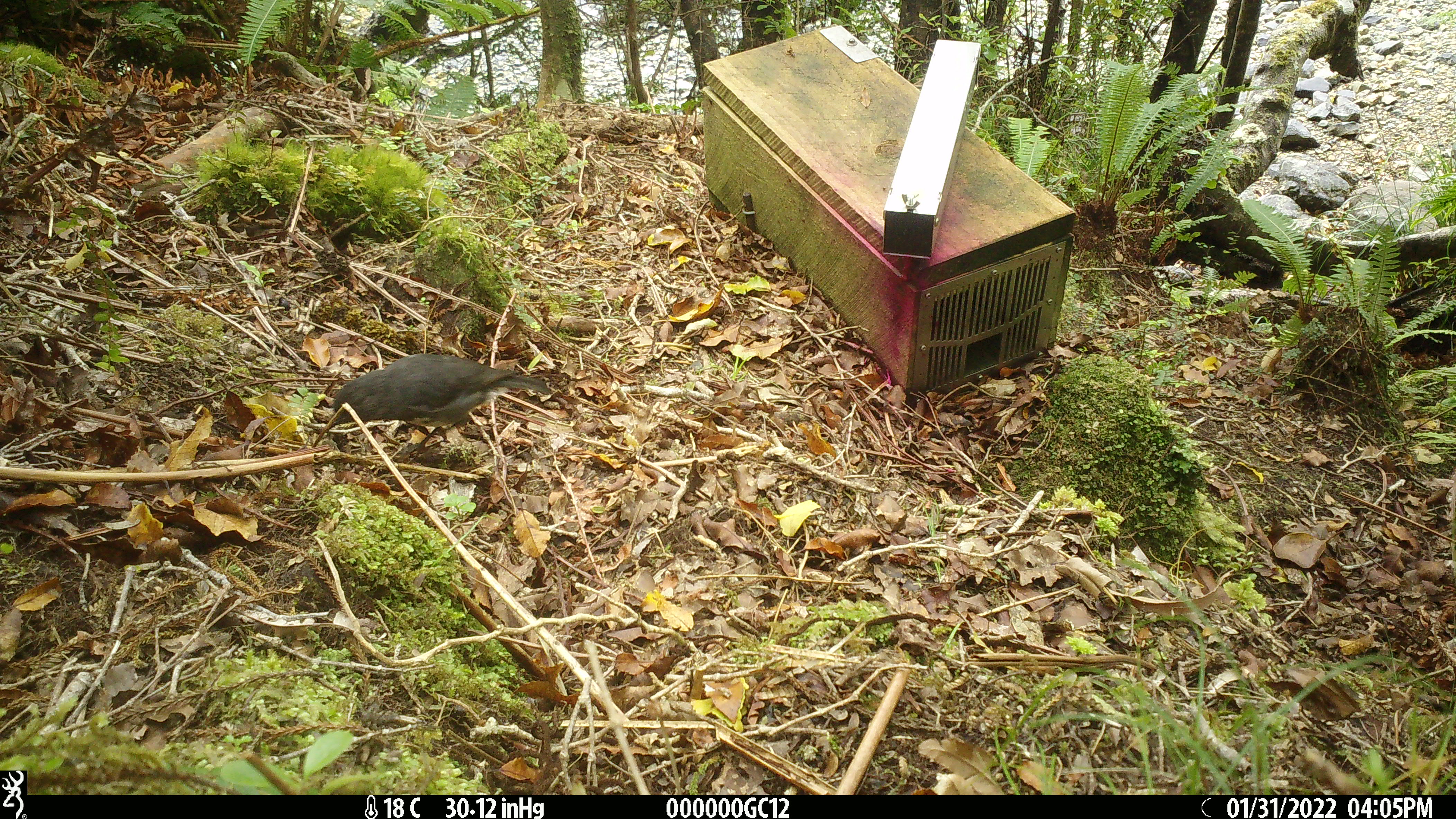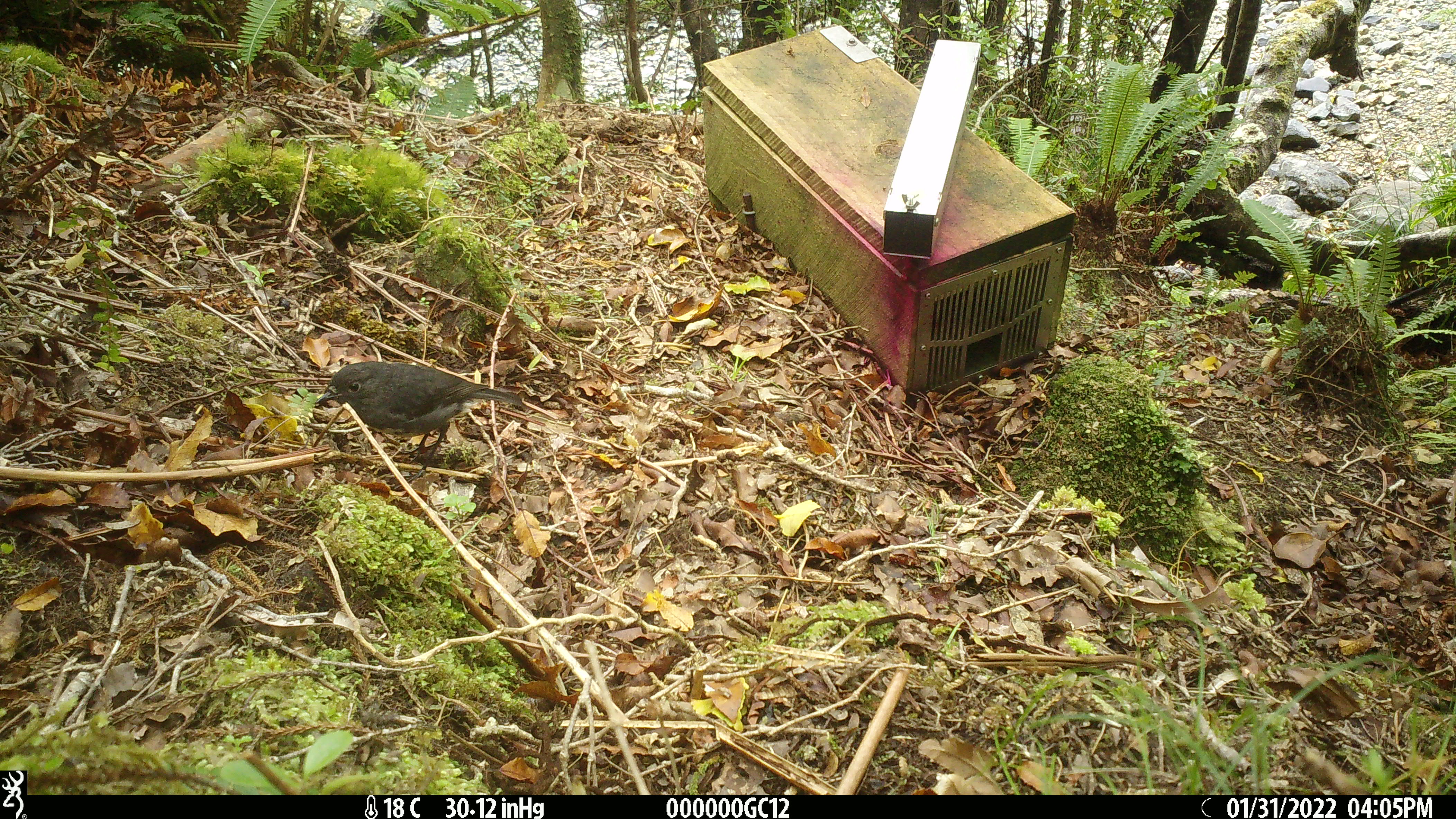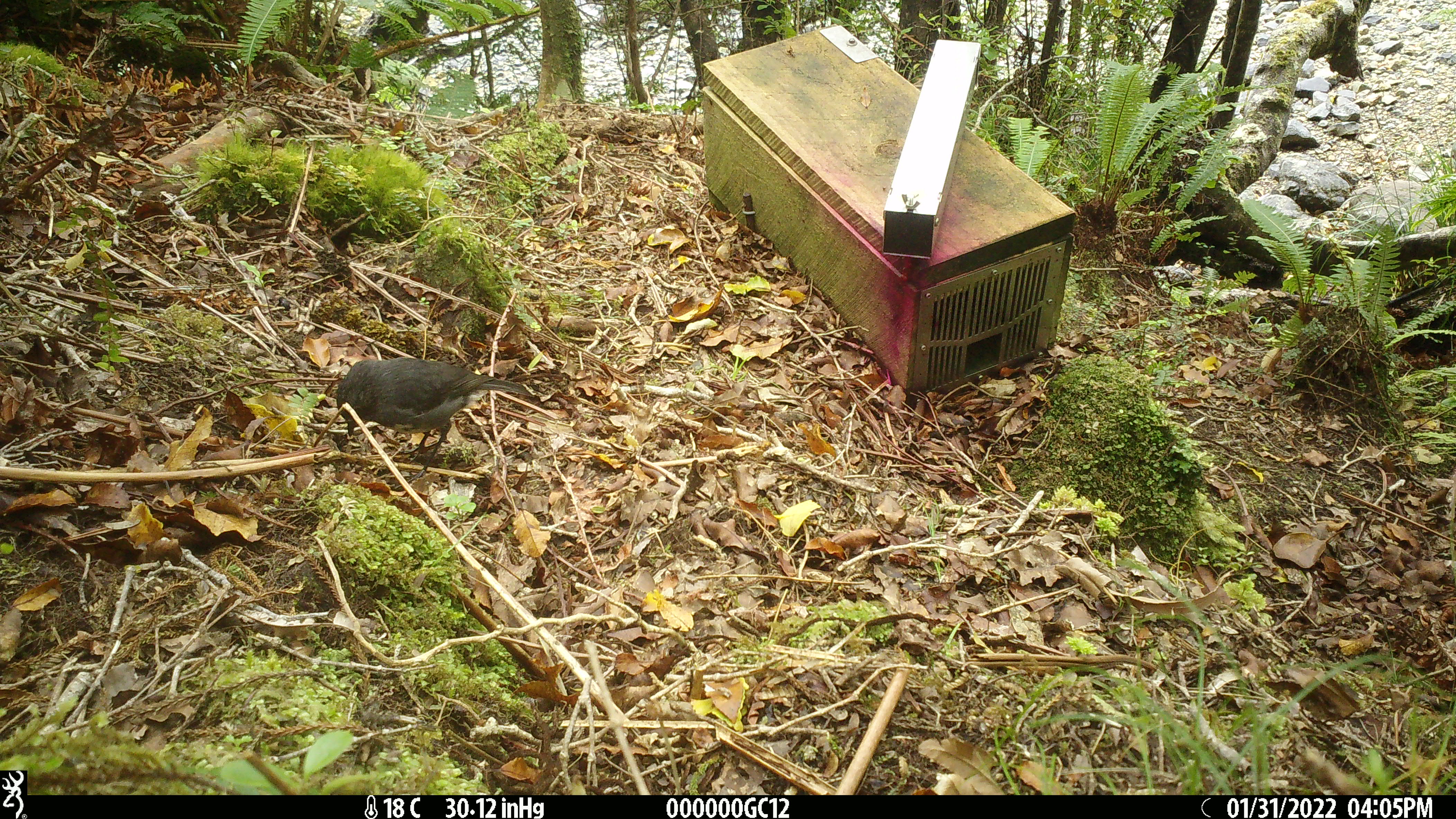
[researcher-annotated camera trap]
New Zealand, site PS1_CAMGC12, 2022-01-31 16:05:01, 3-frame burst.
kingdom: Animalia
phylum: Chordata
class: Aves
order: Passeriformes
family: Petroicidae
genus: Petroica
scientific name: Petroica australis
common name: new zealand robin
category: robin